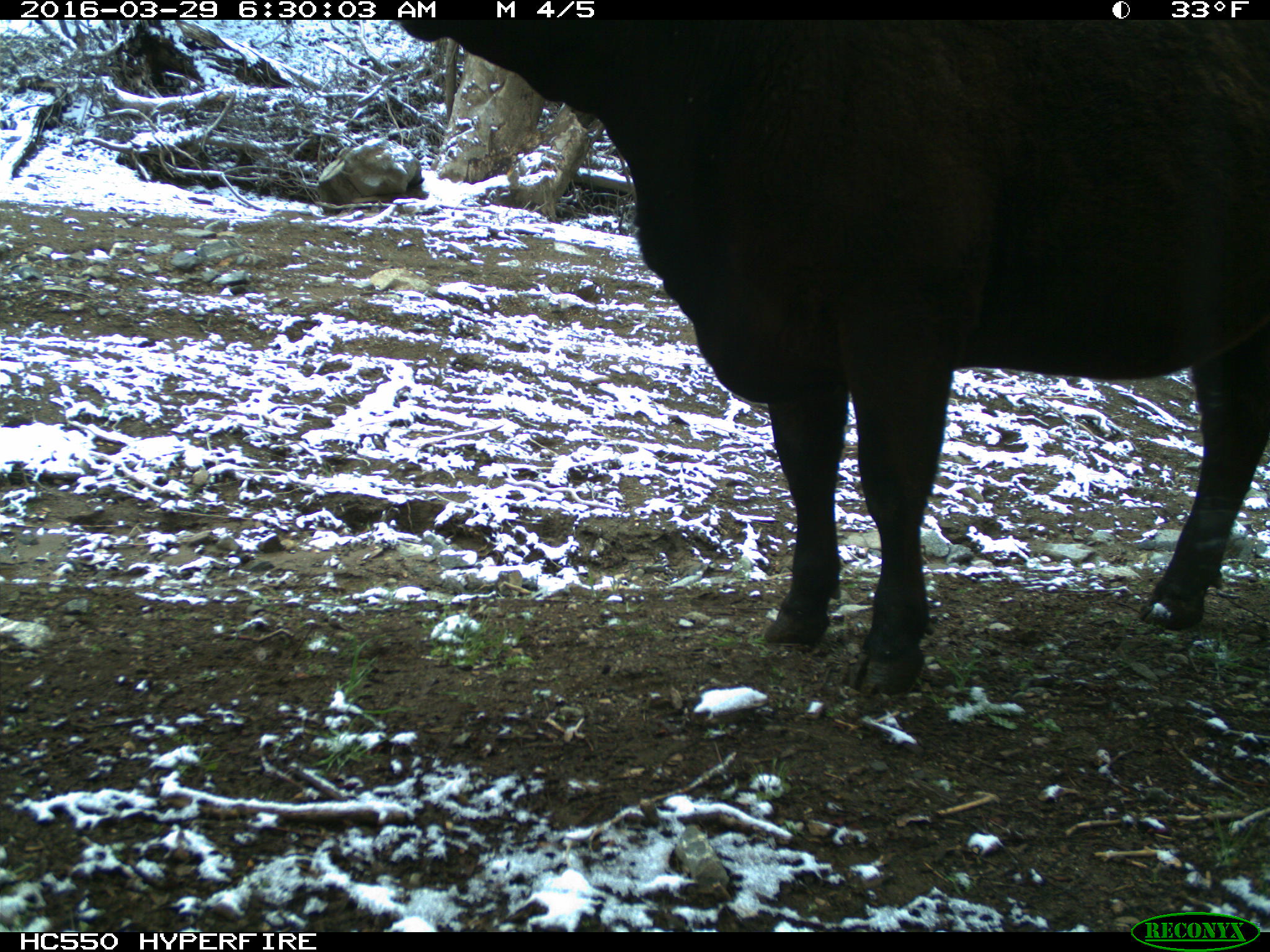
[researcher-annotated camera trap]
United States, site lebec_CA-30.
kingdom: Animalia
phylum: Chordata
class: Mammalia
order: Artiodactyla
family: Bovidae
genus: Bos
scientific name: Bos taurus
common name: domestic cow